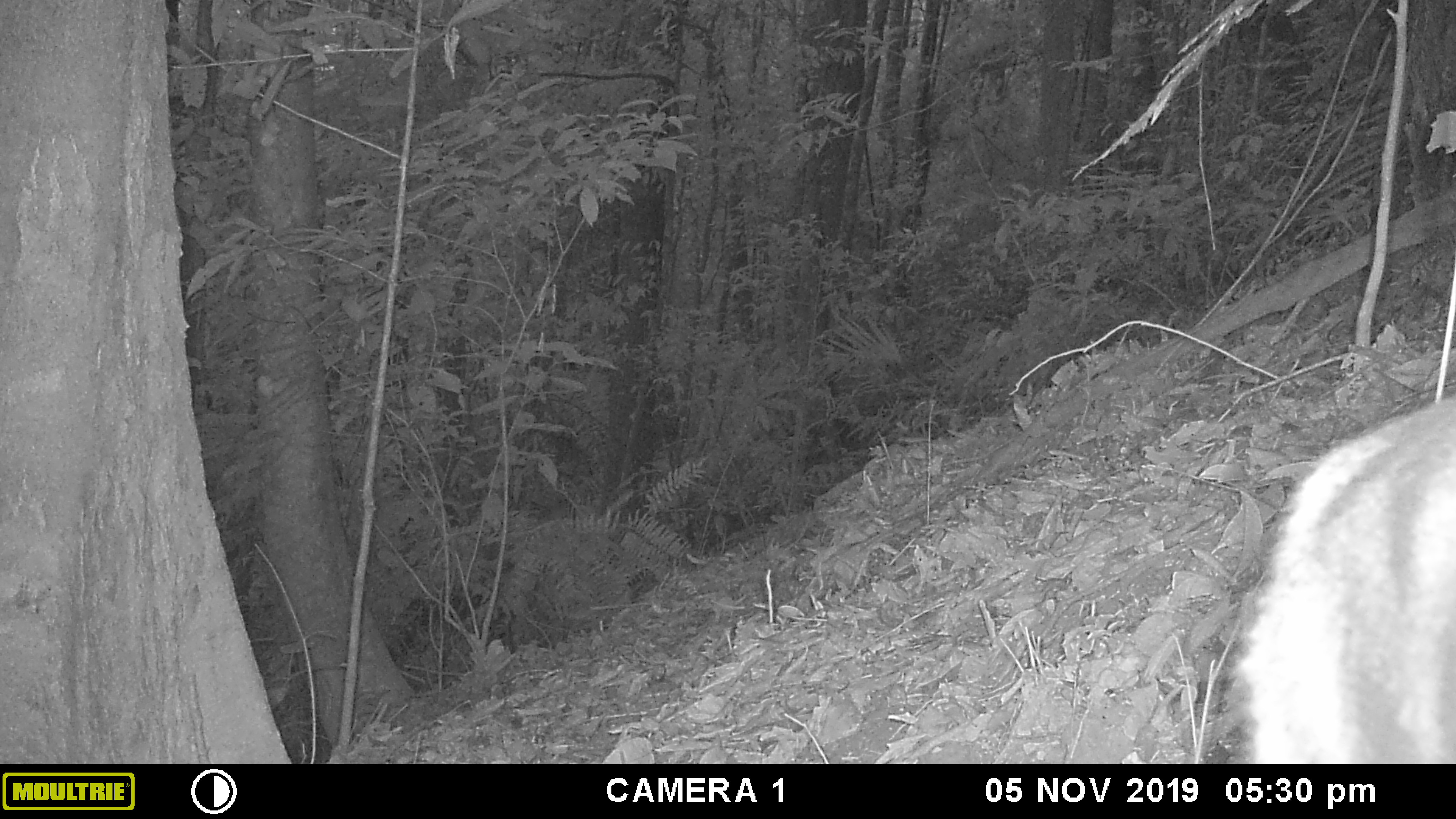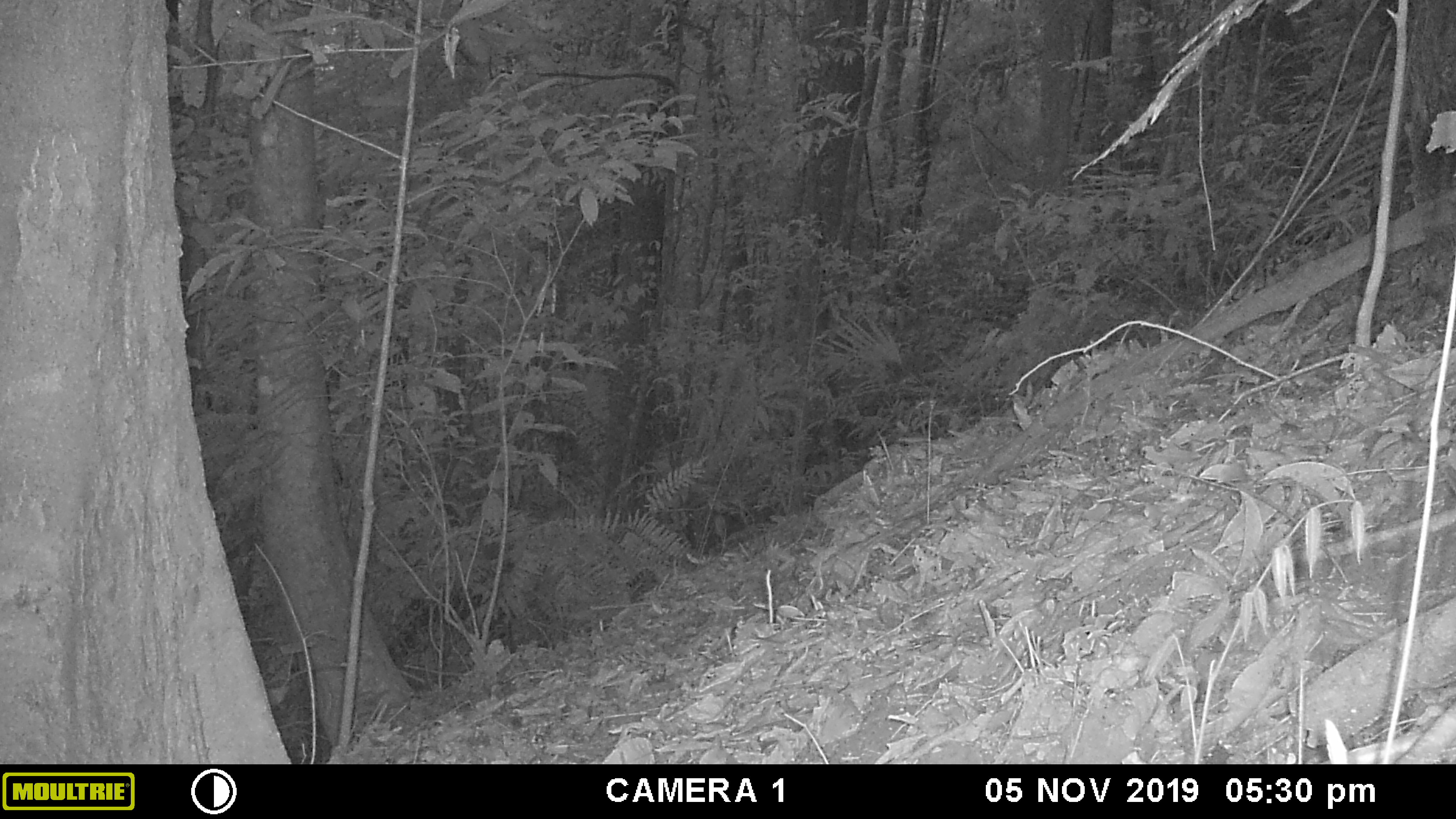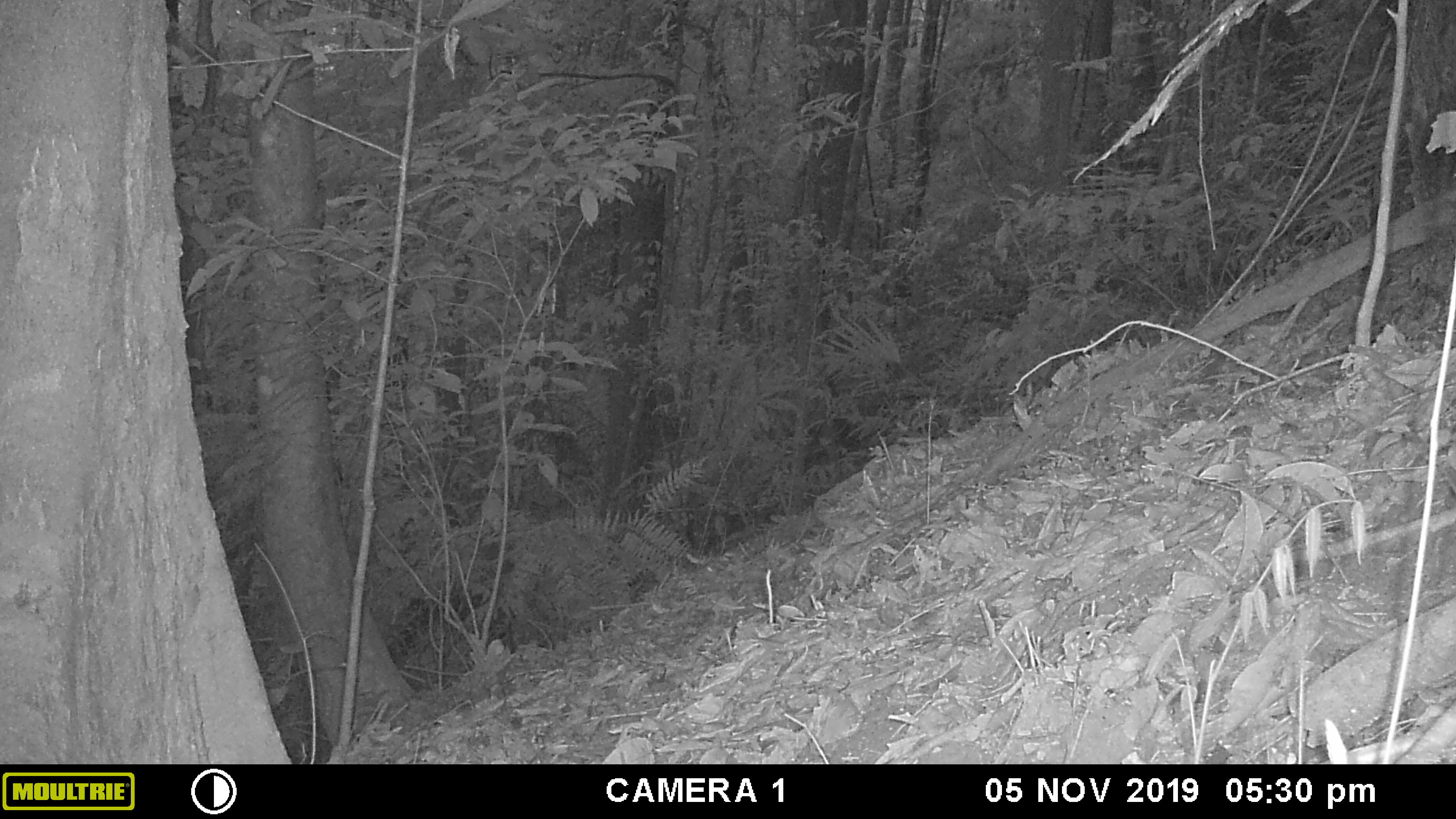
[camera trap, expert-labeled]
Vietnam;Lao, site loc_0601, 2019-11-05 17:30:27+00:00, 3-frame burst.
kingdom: Animalia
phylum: Chordata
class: Mammalia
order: Artiodactyla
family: Cervidae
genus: Muntiacus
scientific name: Muntiacus rooseveltorum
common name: roosevelt's muntjac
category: roosevelts muntjac group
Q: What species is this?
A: Roosevelts muntjac group (roosevelt's muntjac) (Muntiacus rooseveltorum).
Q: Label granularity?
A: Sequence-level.